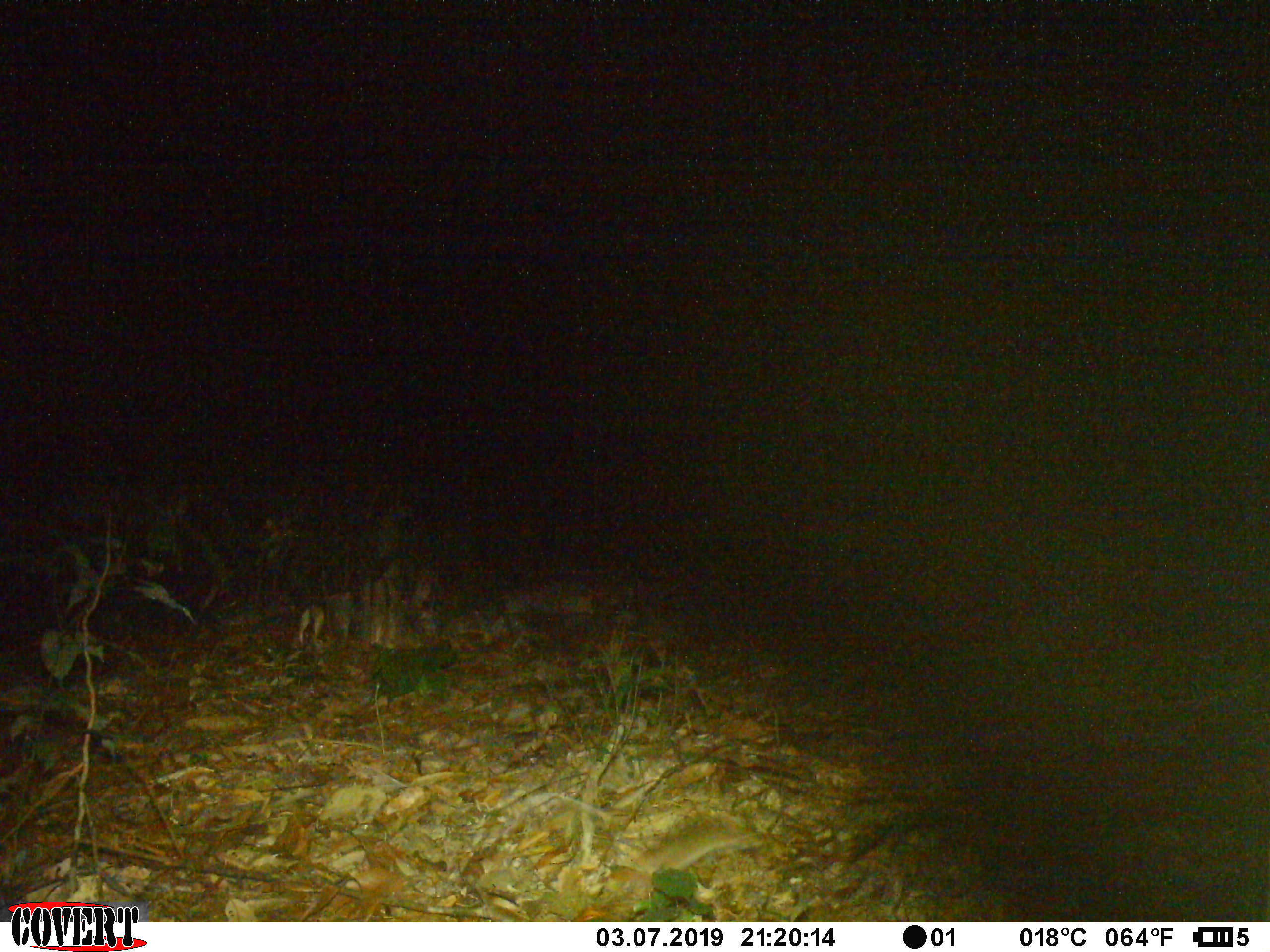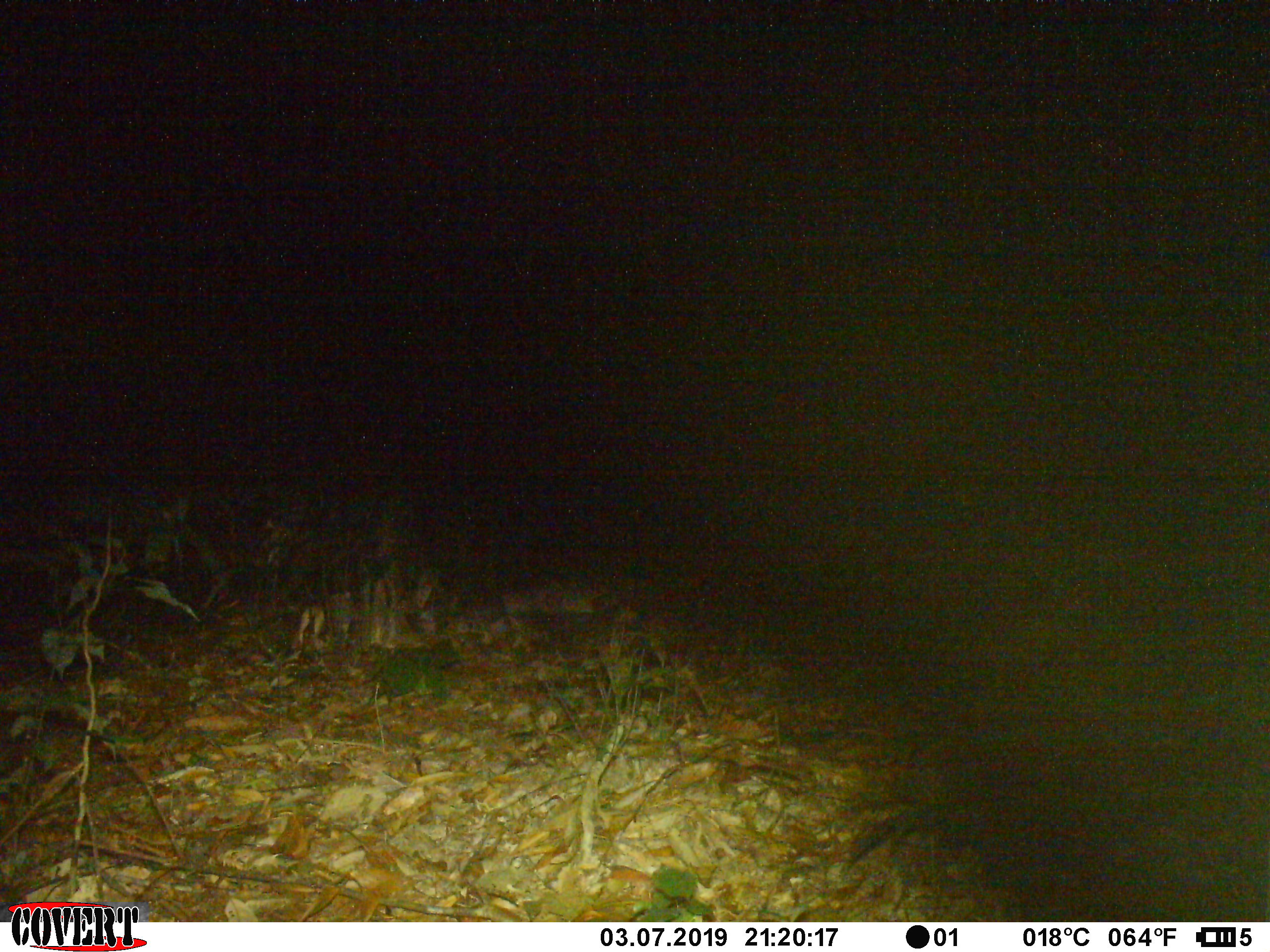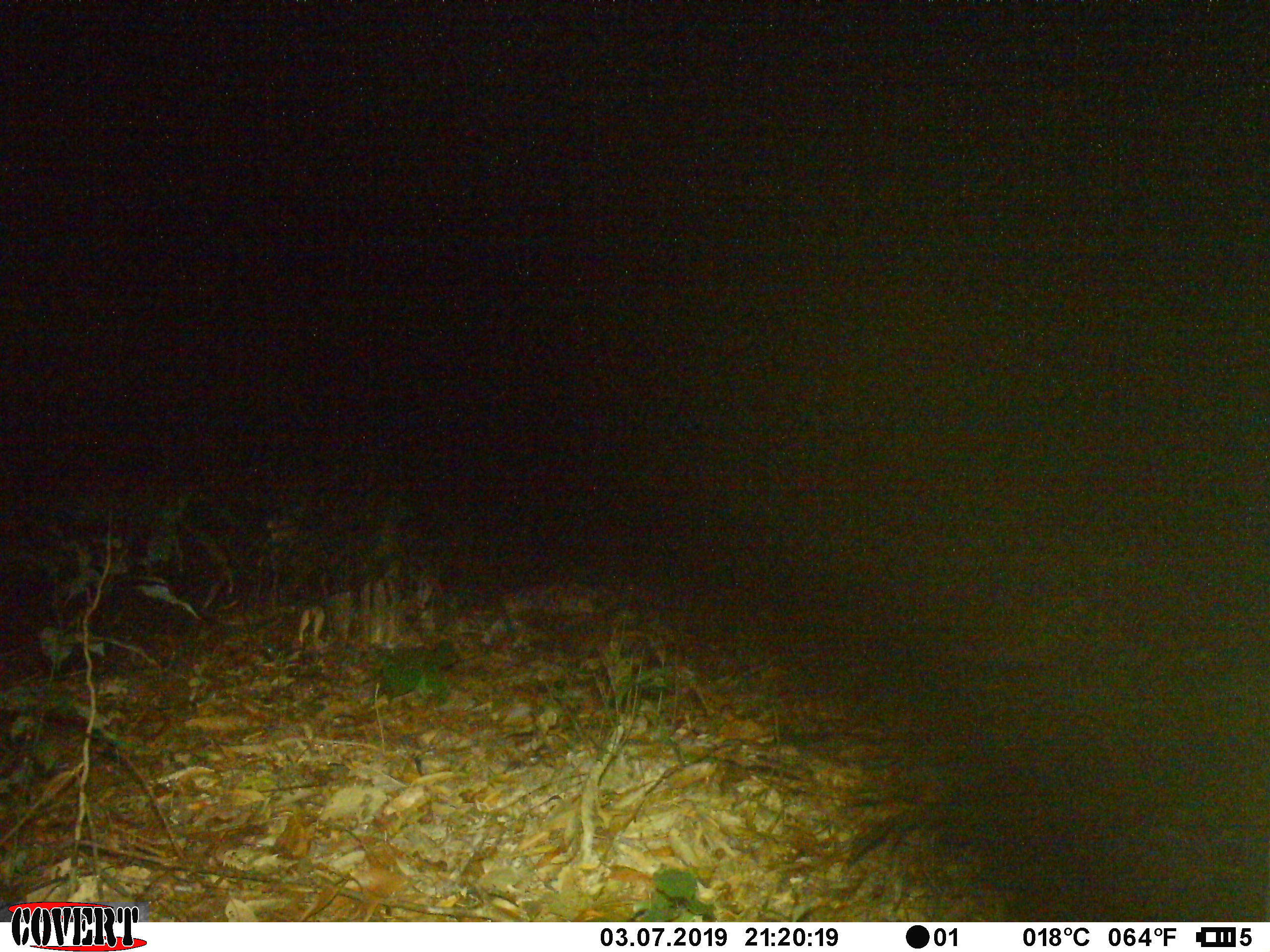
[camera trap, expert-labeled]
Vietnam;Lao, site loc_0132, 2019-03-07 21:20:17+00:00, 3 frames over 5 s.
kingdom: Animalia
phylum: Chordata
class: Mammalia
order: Rodentia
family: Muridae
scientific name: Muridae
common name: old-world mice and rats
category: unidentified murid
Unidentified murid (old-world mice and rats) (Muridae). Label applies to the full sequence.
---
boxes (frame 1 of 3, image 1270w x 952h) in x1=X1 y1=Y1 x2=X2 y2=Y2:
unidentified murid: x1=637 y1=818 x2=759 y2=878